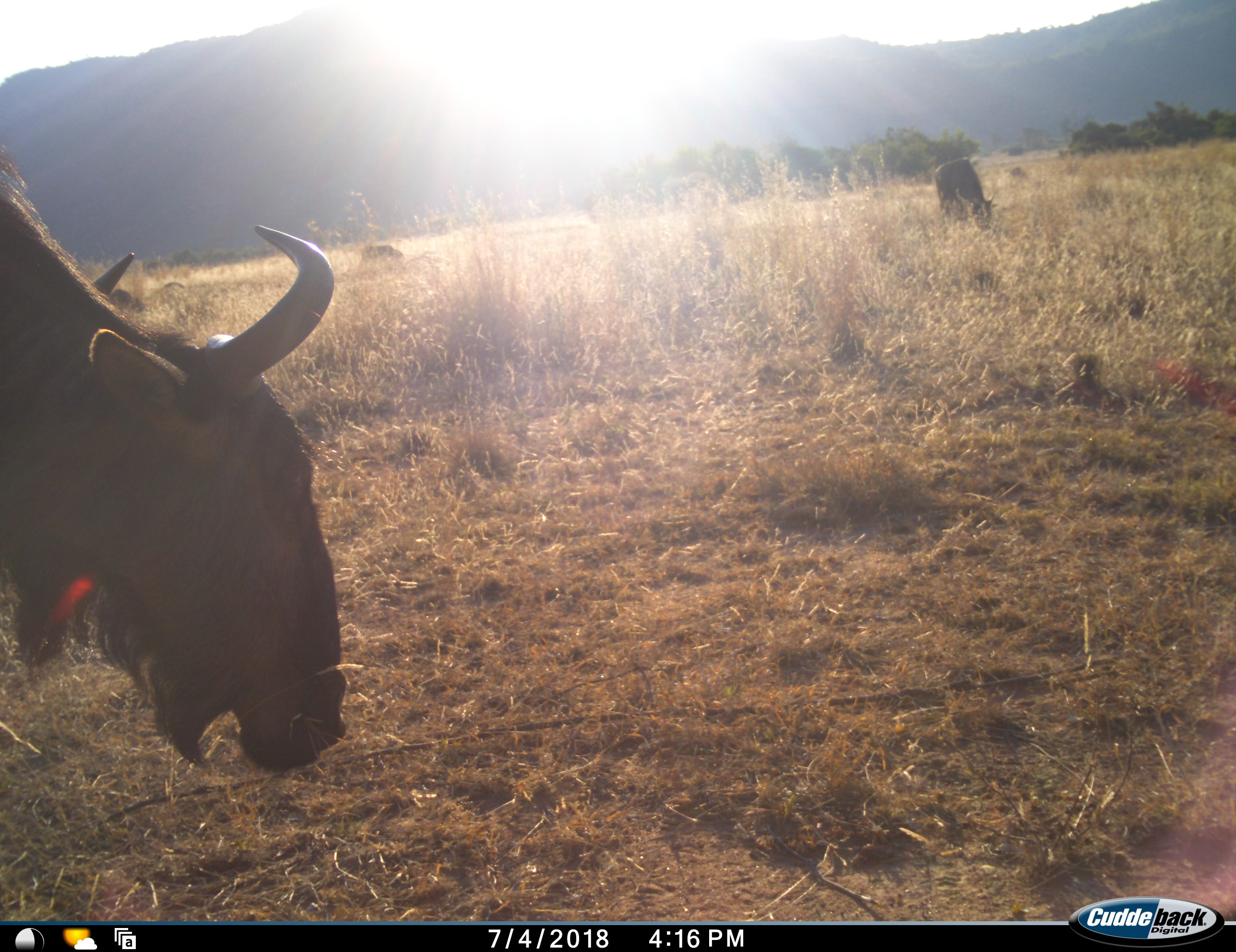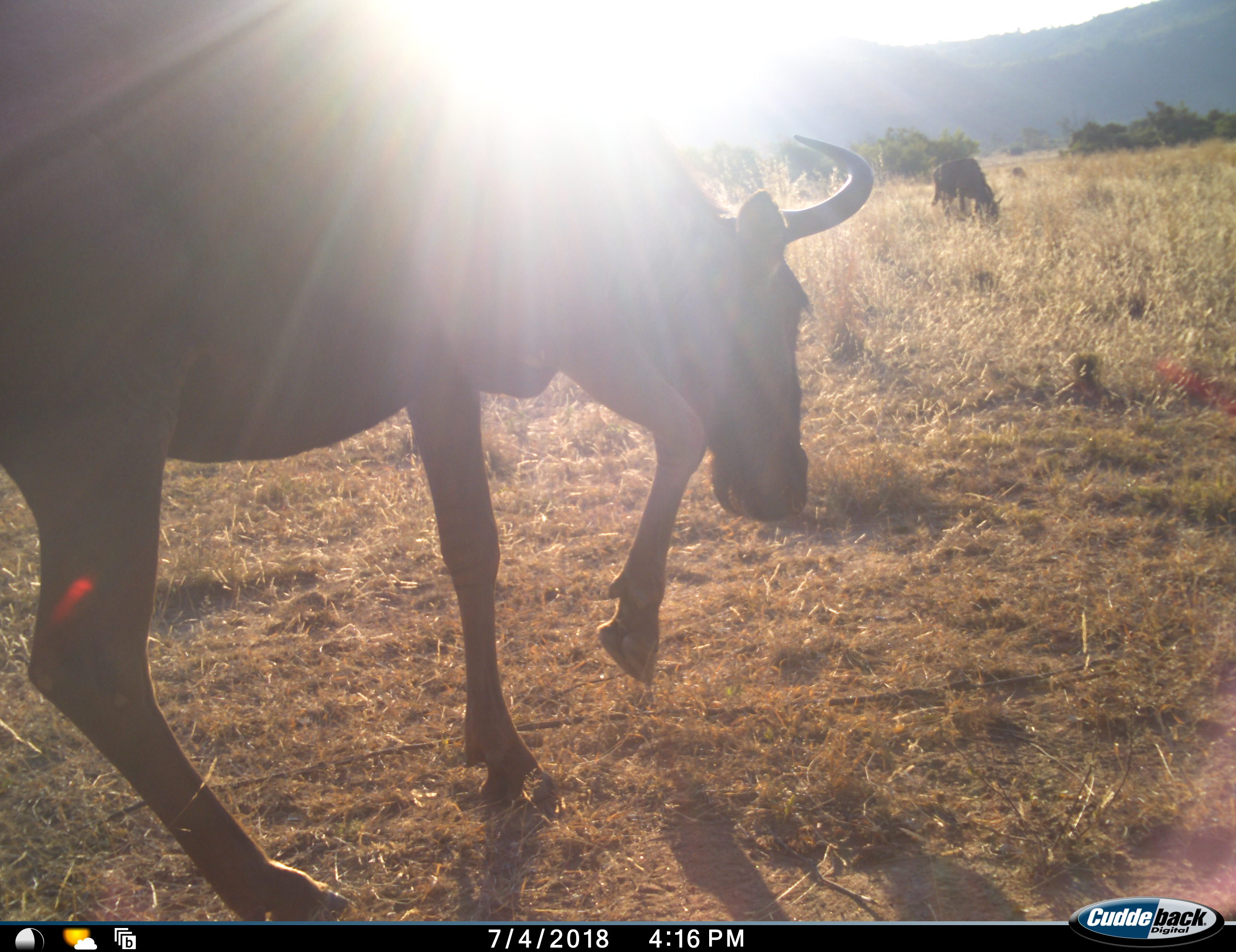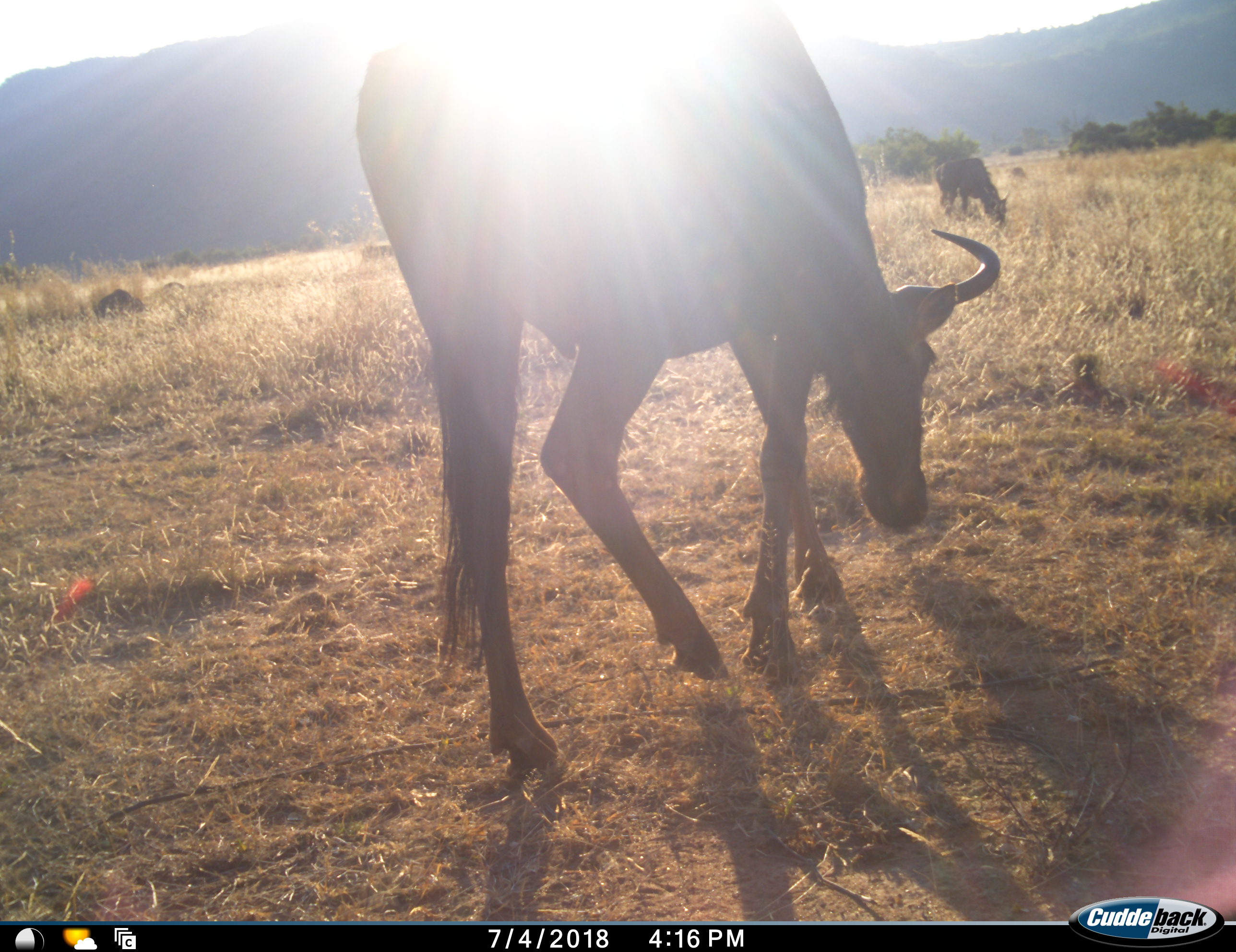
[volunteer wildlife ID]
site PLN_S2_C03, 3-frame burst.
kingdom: Animalia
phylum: Chordata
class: Mammalia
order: Artiodactyla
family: Bovidae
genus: Connochaetes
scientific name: Connochaetes taurinus taurinus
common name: blue wildebeest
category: wildebeestblue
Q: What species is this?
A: Wildebeestblue (blue wildebeest) (Connochaetes taurinus taurinus).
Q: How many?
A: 2.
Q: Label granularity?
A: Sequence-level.